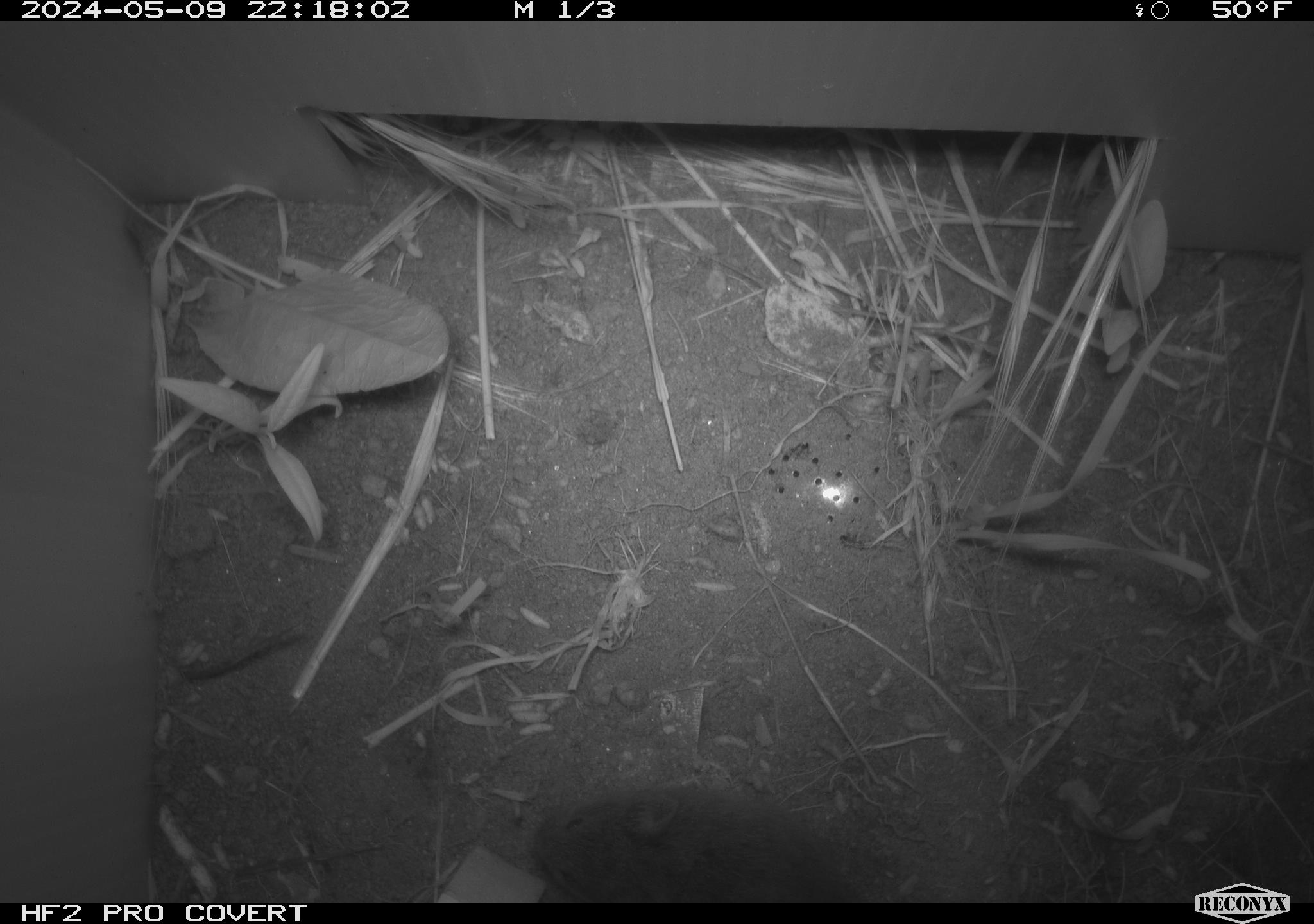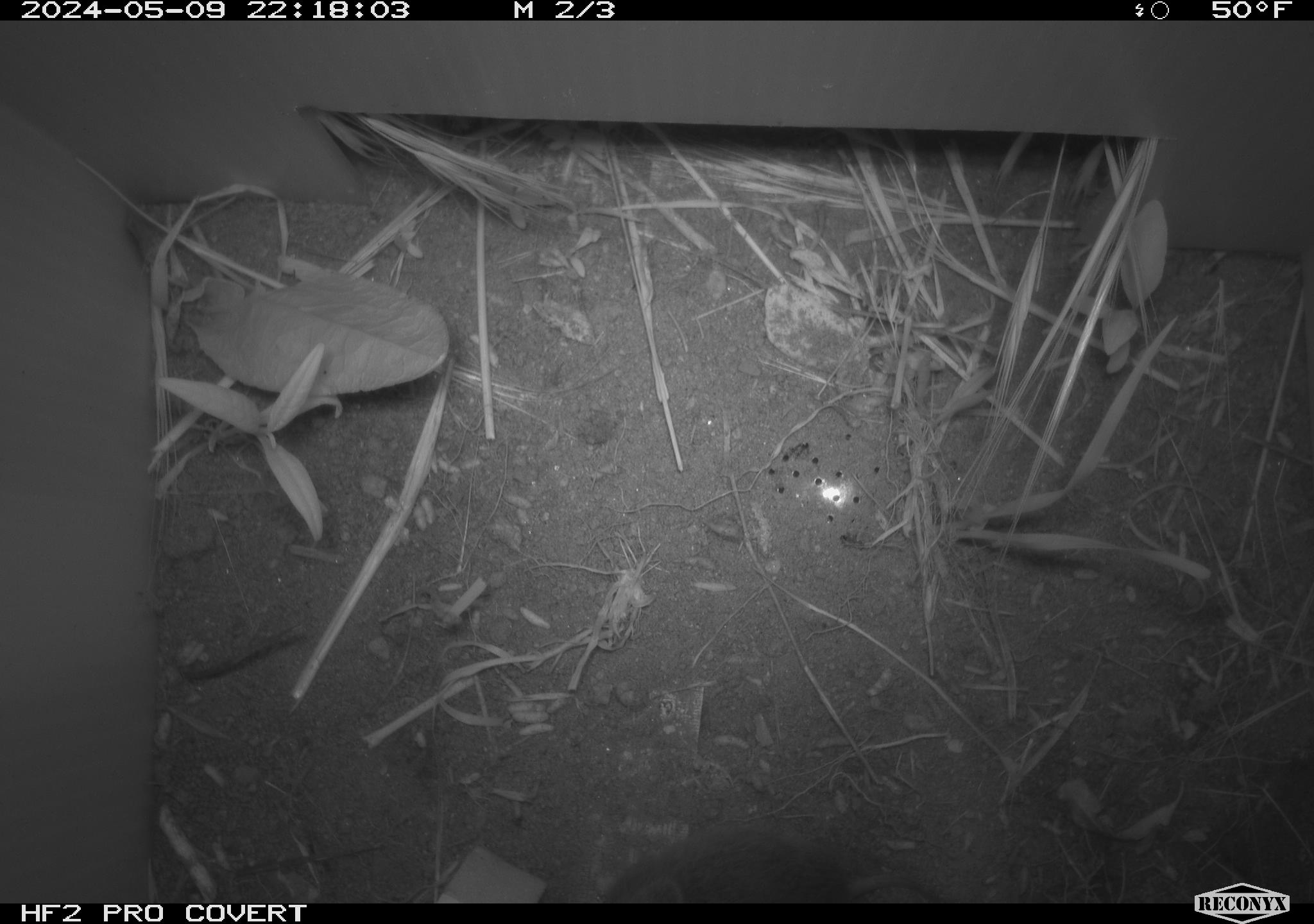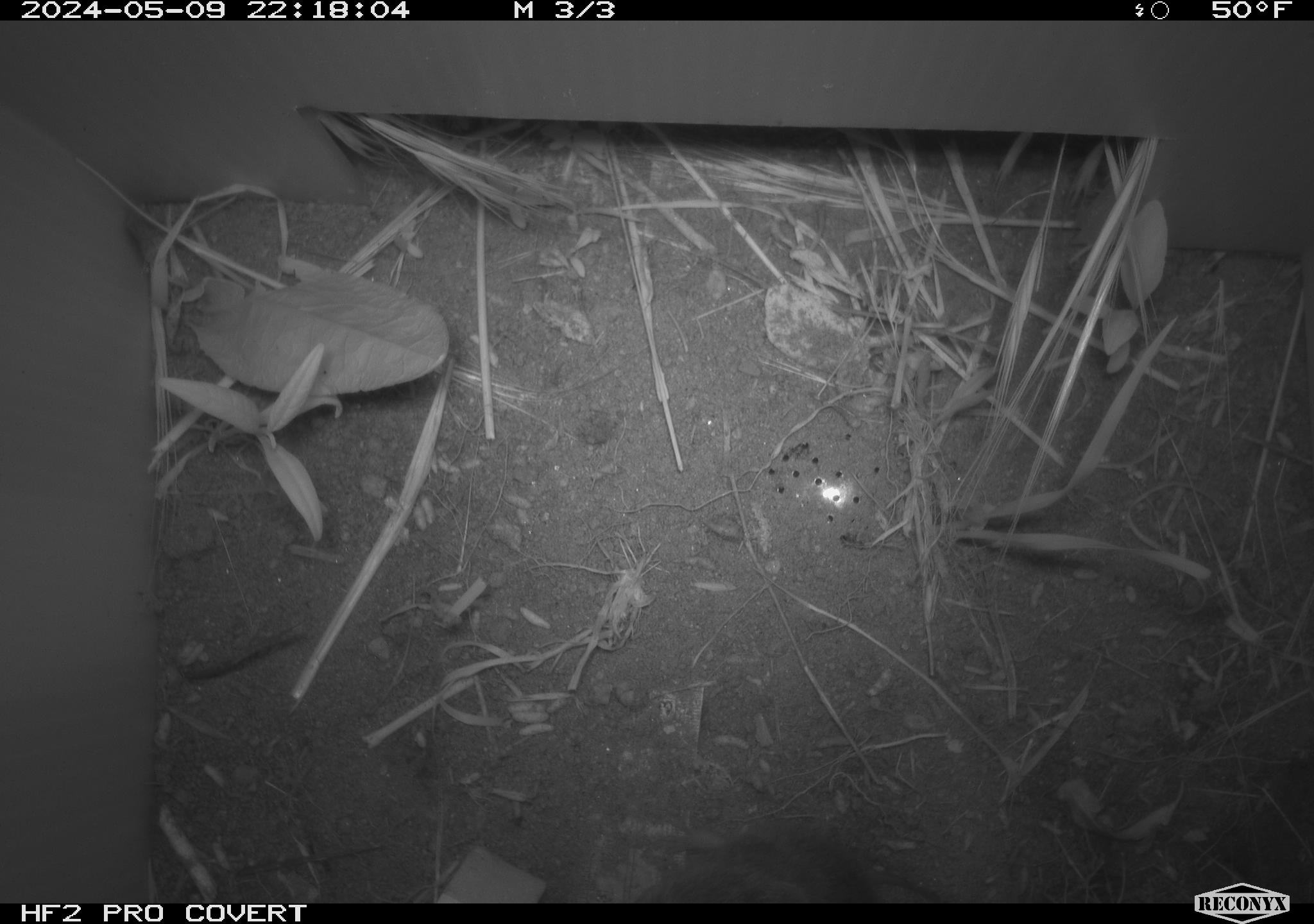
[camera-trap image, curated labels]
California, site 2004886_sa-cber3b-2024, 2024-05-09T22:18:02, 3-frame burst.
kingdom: Animalia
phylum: Chordata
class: Mammalia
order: Rodentia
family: Cricetidae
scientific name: Arvicolinae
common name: voles, lemmings, and muskrats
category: arvicolinae subfamily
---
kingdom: Animalia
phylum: Chordata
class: Mammalia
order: Rodentia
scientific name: Rodentia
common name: mouse species